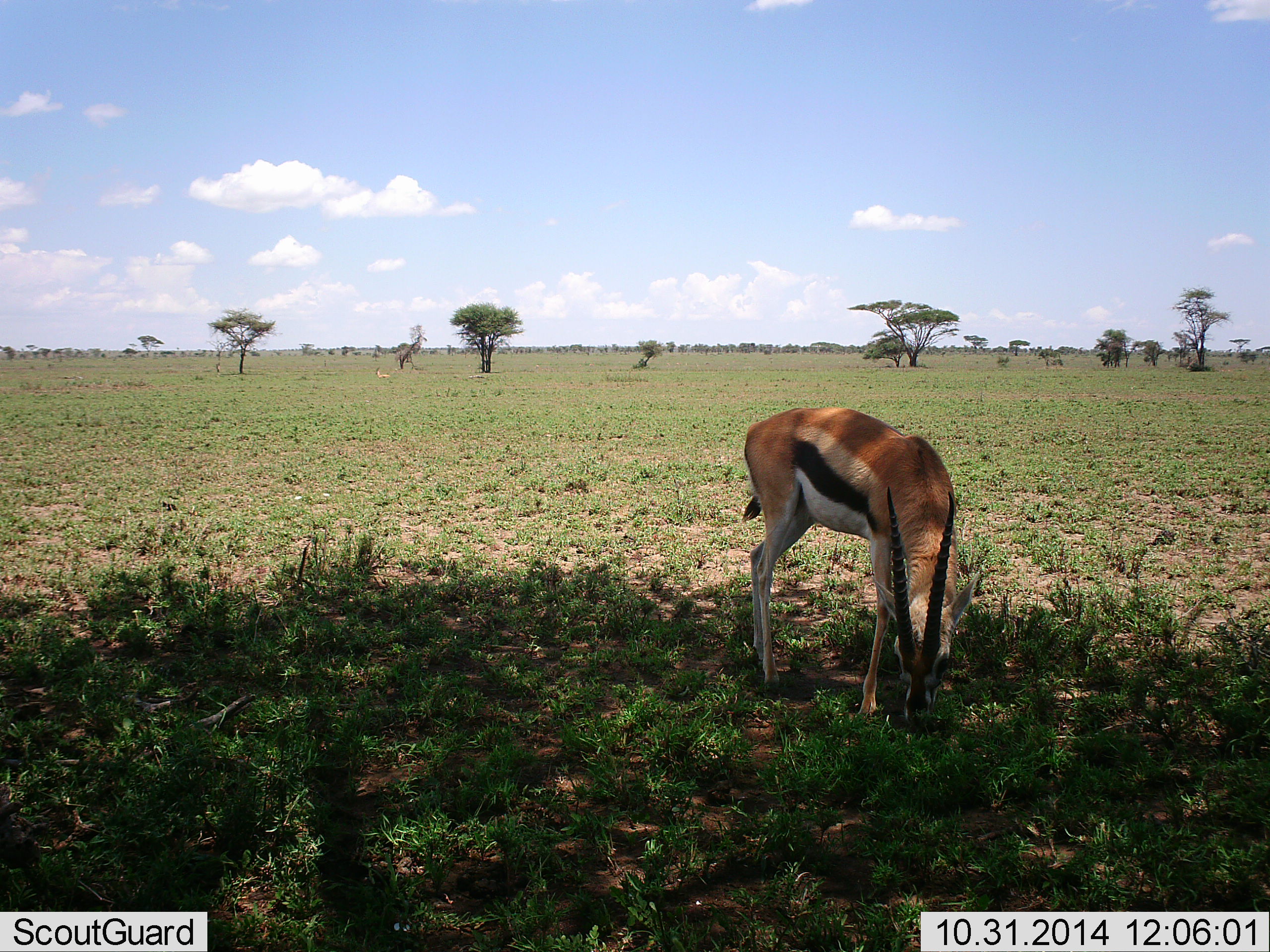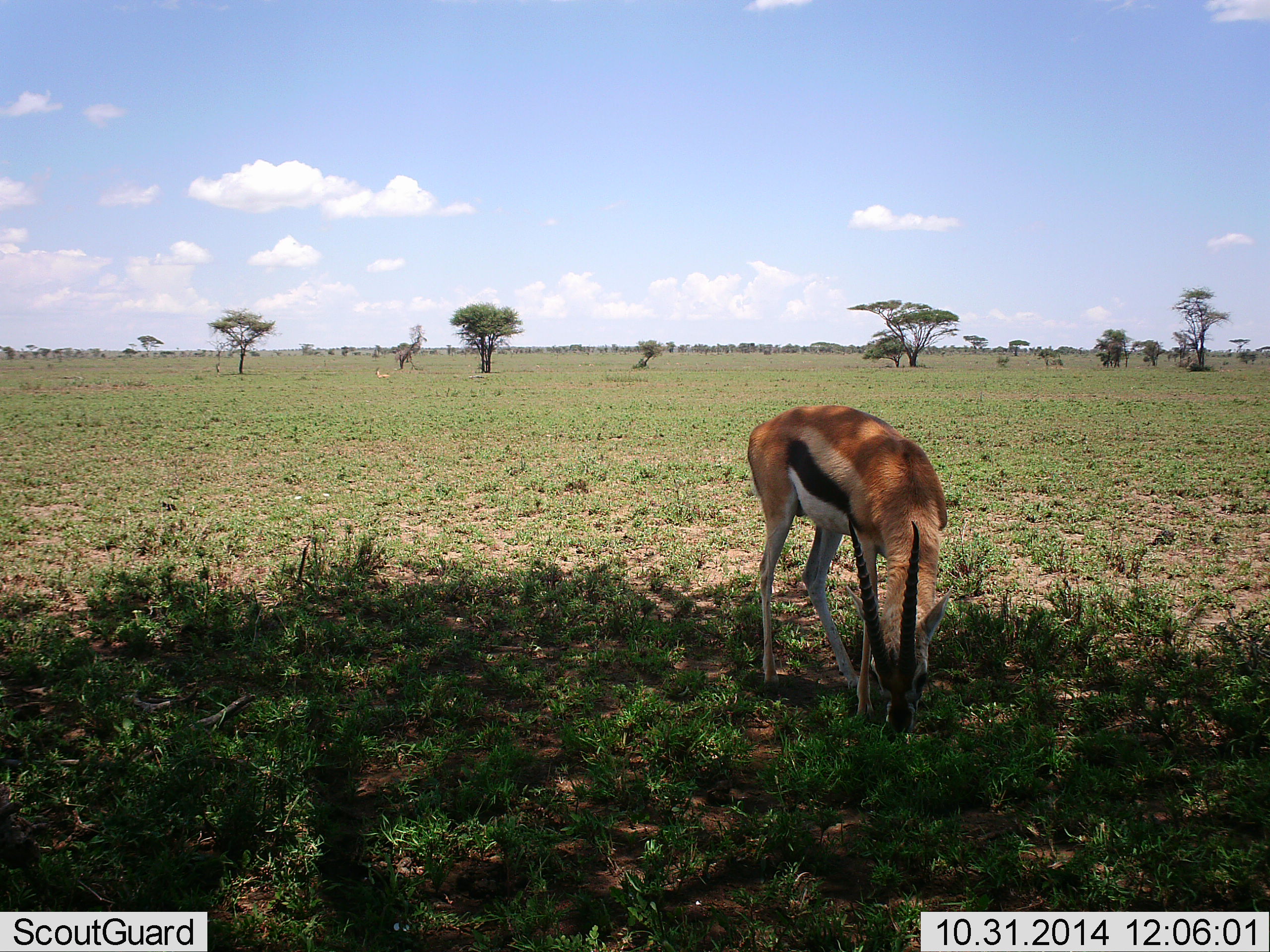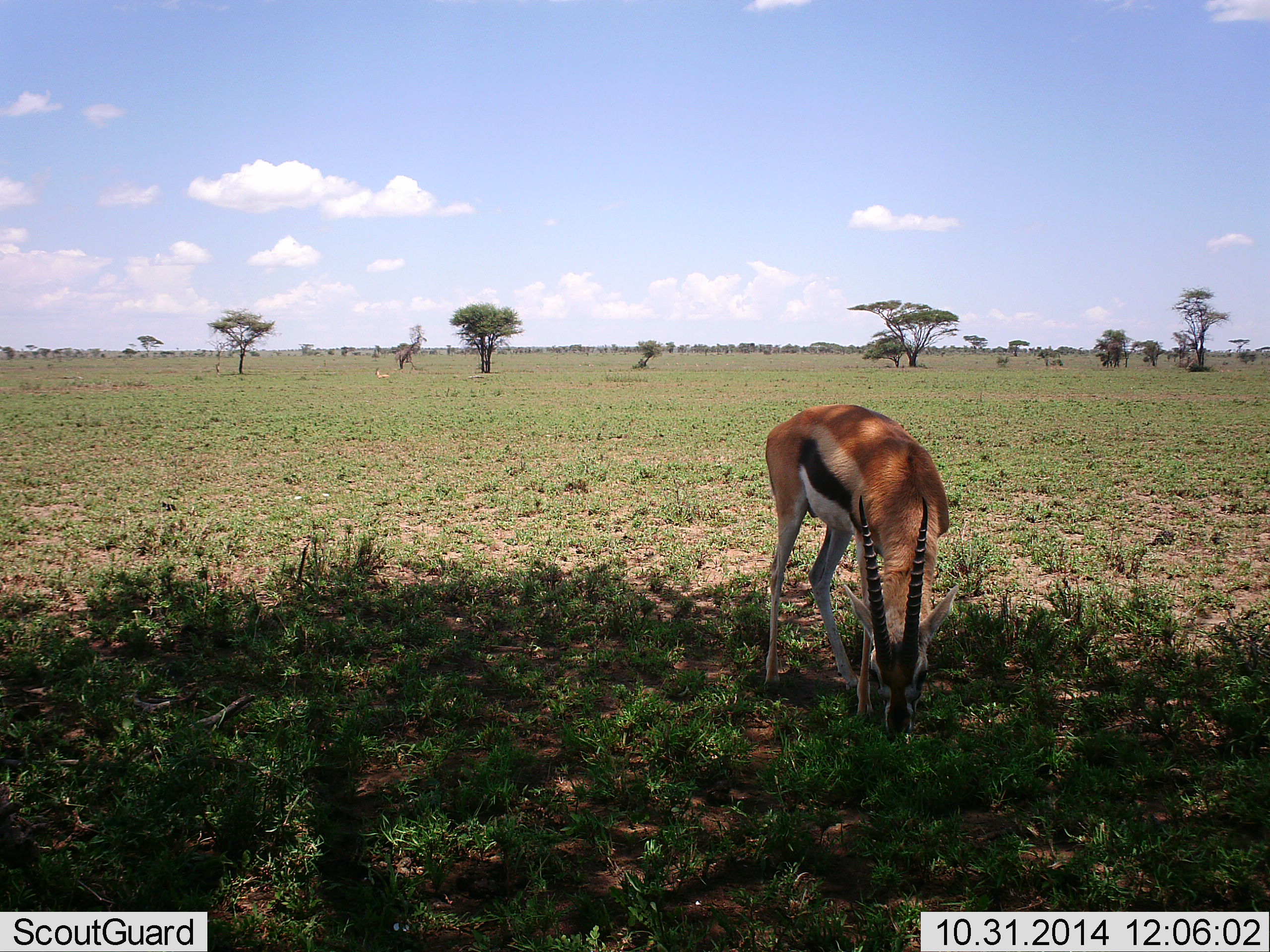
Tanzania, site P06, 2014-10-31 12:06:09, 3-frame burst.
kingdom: Animalia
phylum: Chordata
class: Mammalia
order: Artiodactyla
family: Bovidae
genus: Eudorcas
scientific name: Eudorcas thomsonii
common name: thomson's gazelle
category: gazellethomsons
Gazellethomsons (thomson's gazelle) (Eudorcas thomsonii), count 1. Behavior (volunteer vote fractions): standing 30%, resting 0%, moving 0%, interacting 0%. Young present (vote fraction): 0%. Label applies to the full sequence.